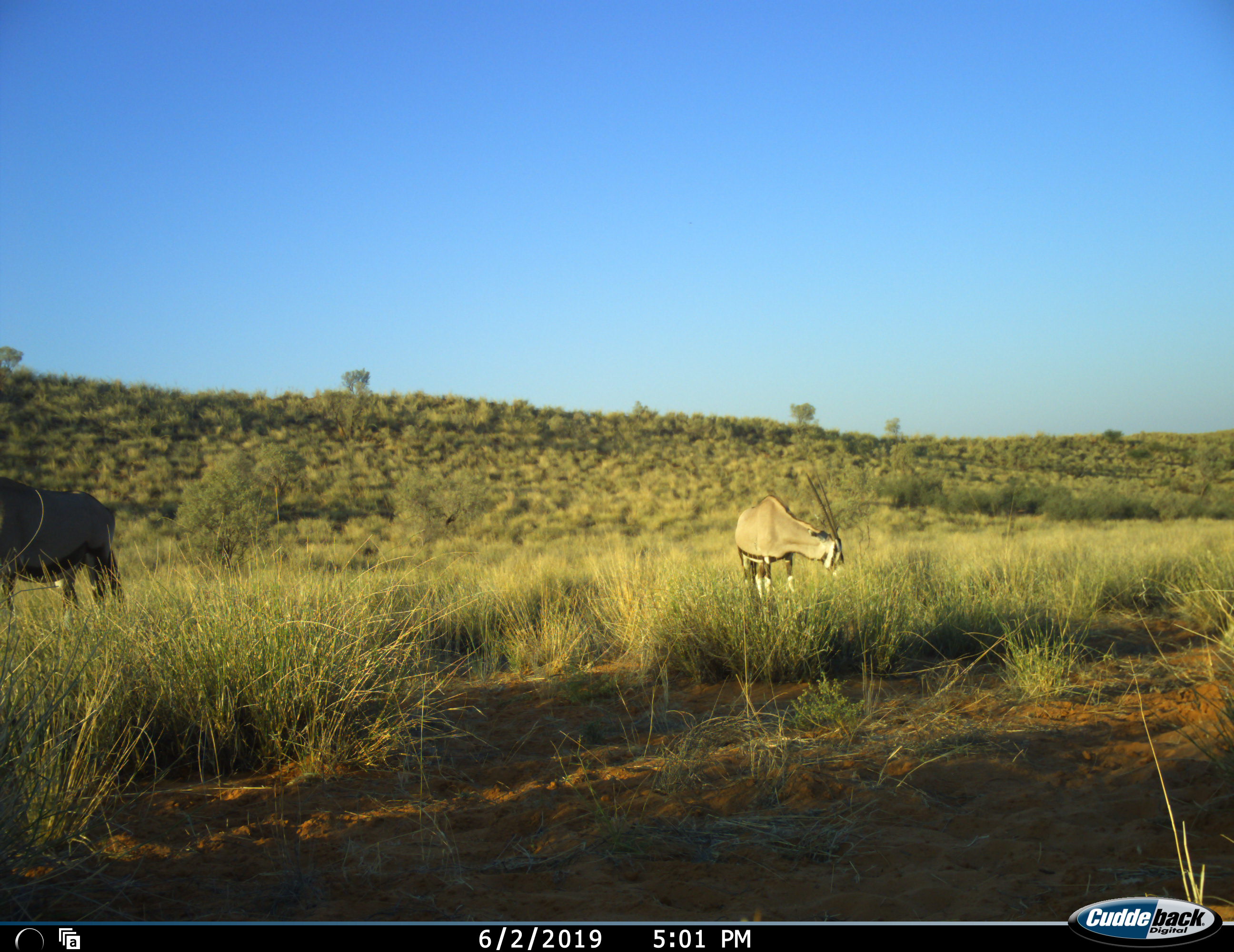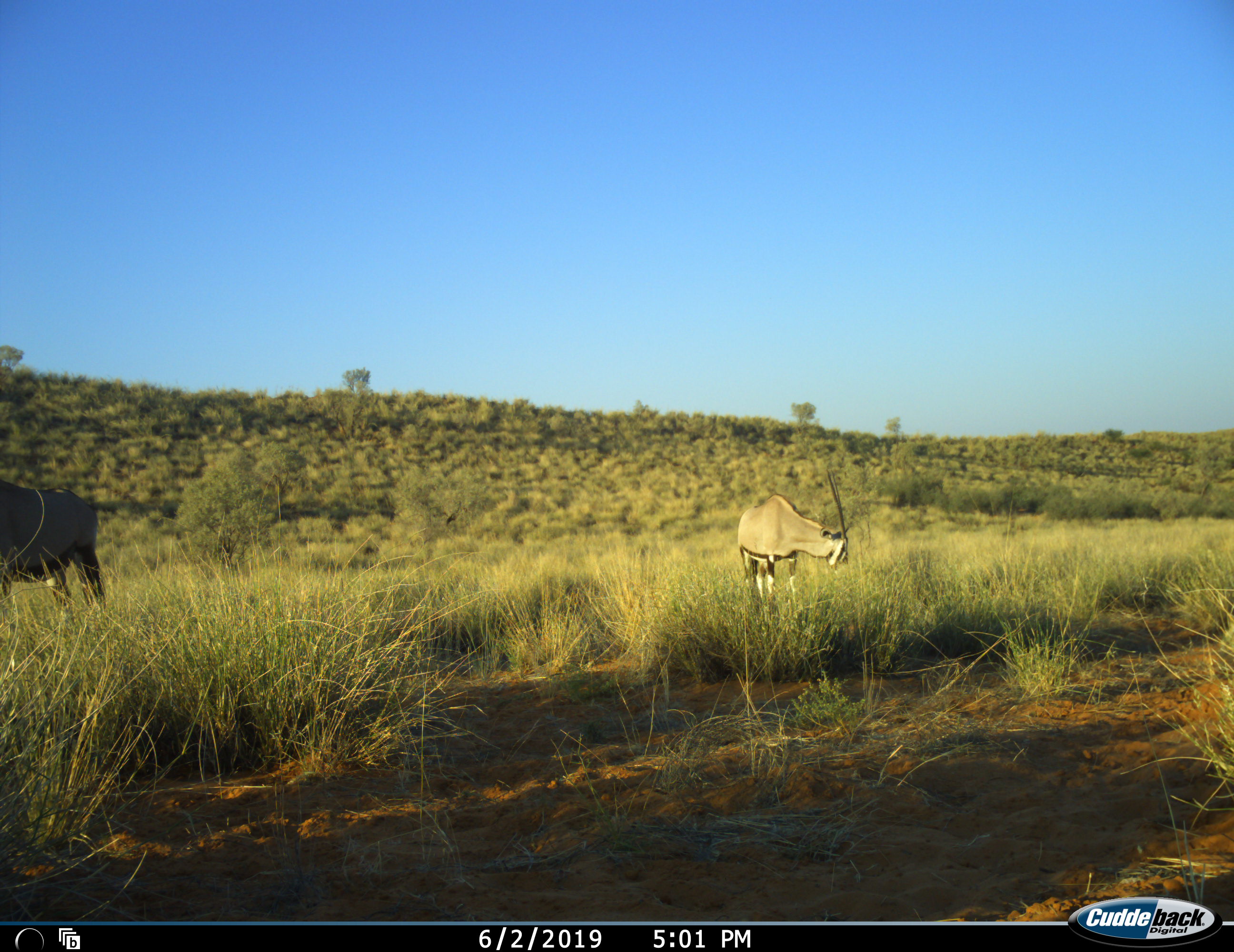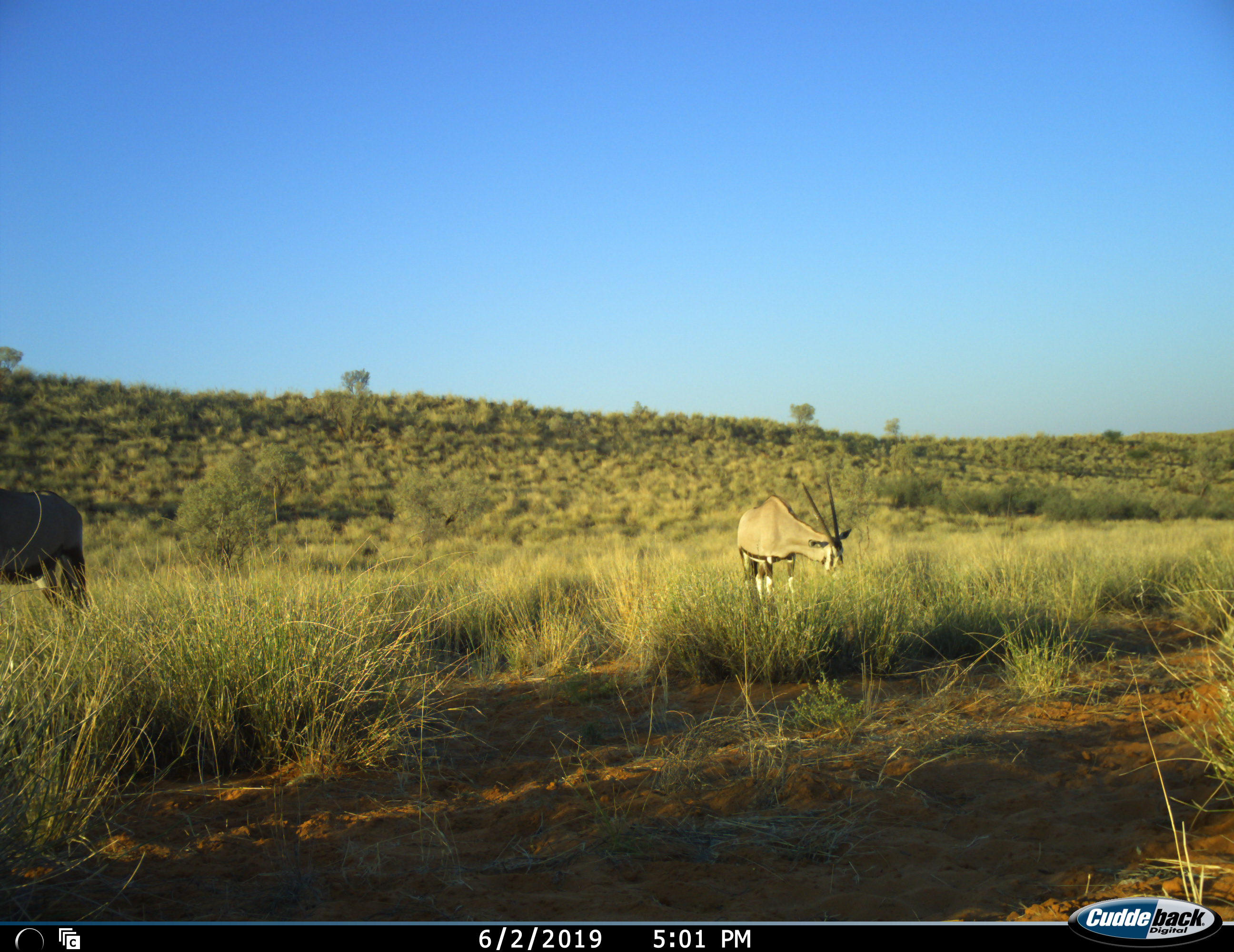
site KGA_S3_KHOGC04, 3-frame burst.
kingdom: Animalia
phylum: Chordata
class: Mammalia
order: Artiodactyla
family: Bovidae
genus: Oryx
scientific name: Oryx gazella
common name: gemsbok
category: oryx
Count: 2.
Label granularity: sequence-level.